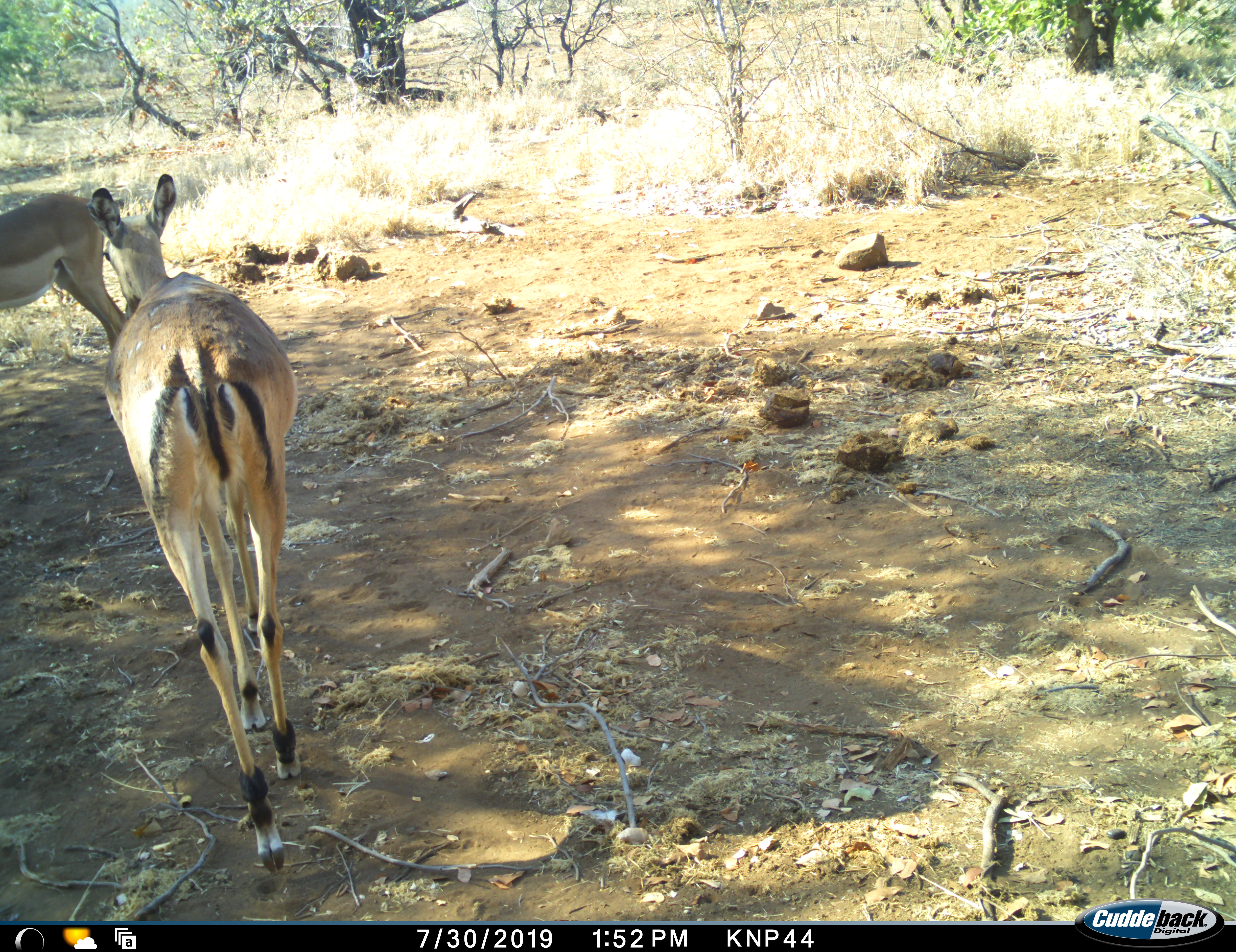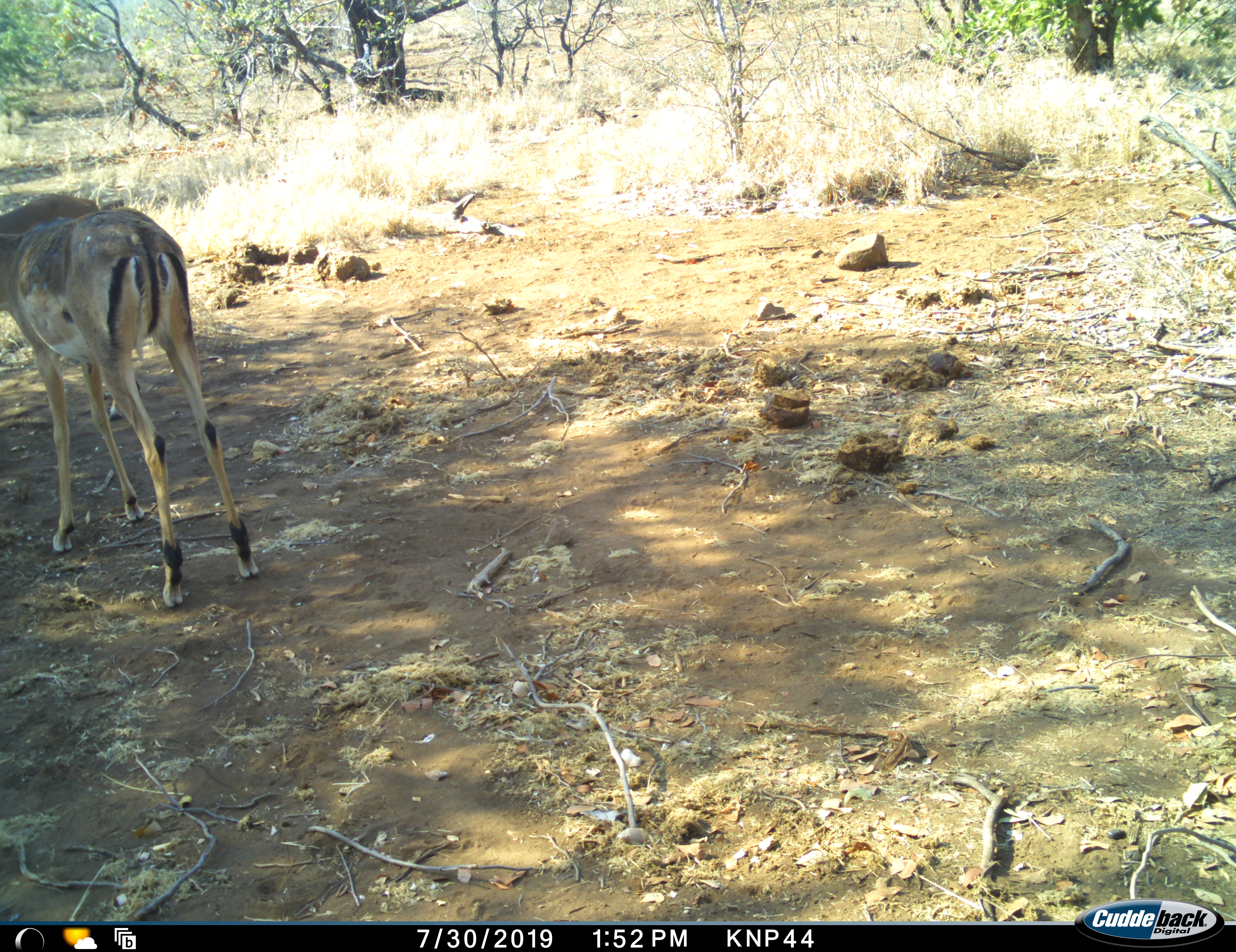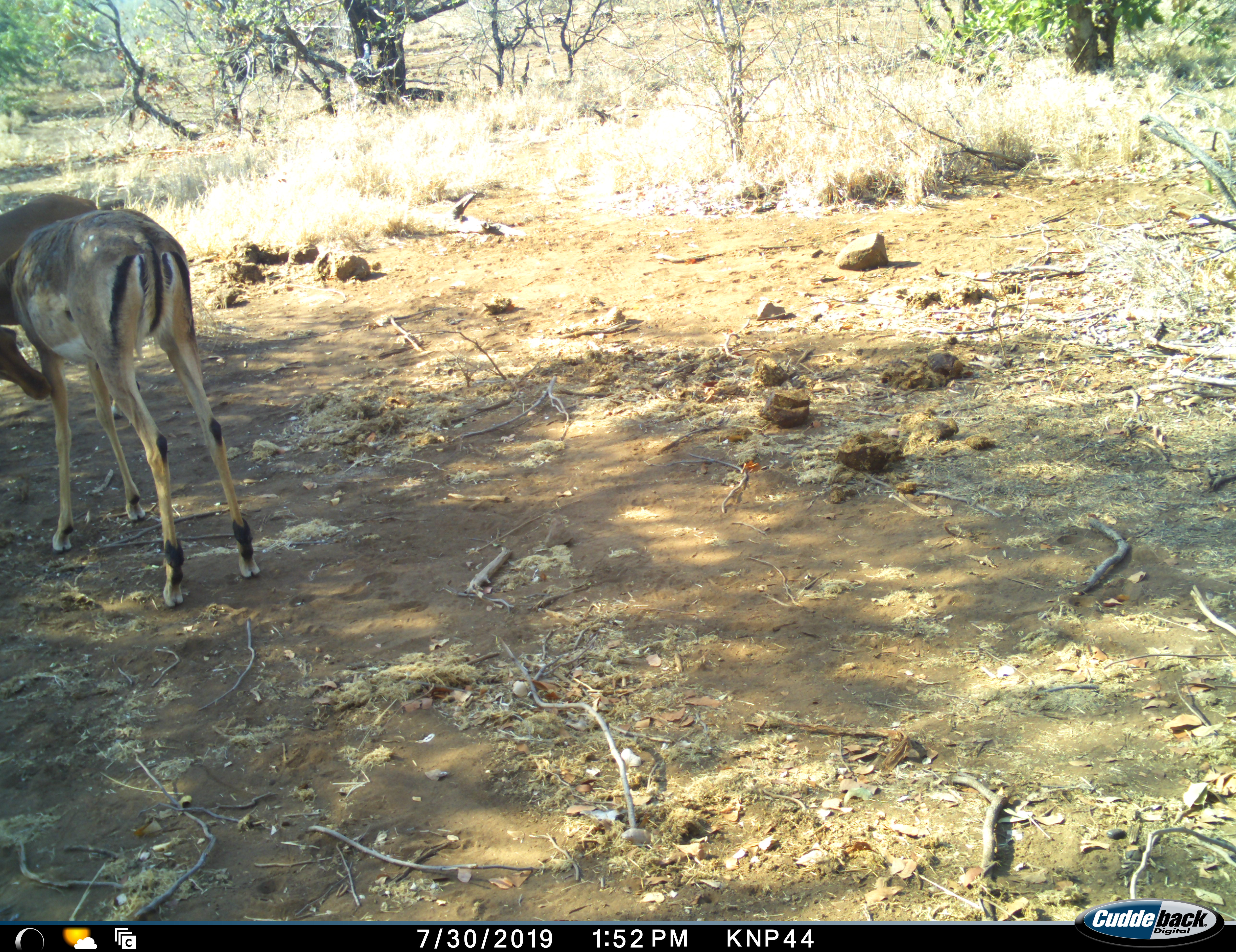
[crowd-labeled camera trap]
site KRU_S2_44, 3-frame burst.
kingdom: Animalia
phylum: Chordata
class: Mammalia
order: Artiodactyla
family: Bovidae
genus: Aepyceros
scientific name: Aepyceros melampus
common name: impala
Impala (Aepyceros melampus), count 2. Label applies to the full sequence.